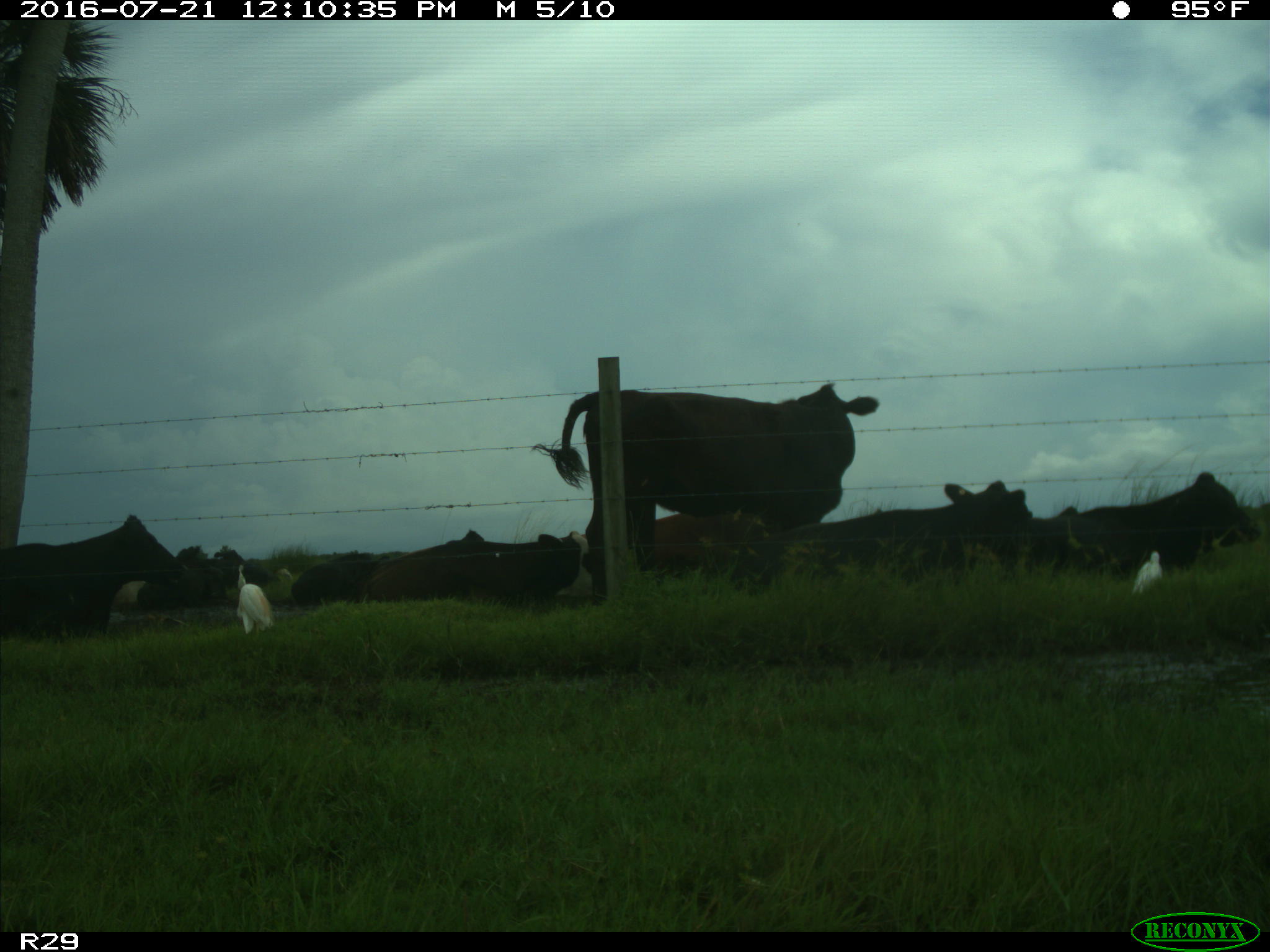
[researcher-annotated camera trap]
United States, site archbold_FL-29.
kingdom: Animalia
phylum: Chordata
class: Mammalia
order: Artiodactyla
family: Bovidae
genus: Bos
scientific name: Bos taurus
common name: domestic cow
Bos taurus (domestic cow).